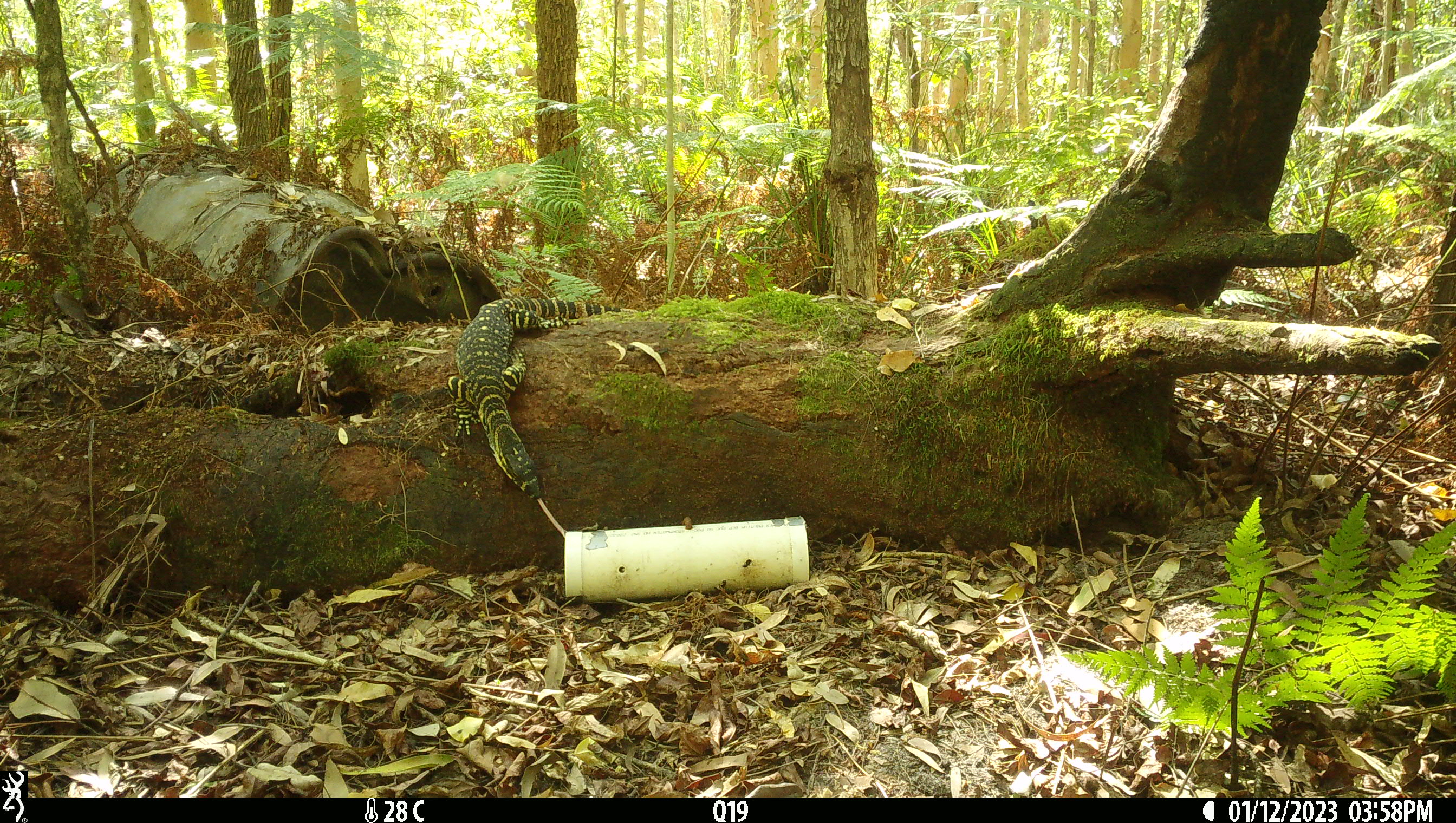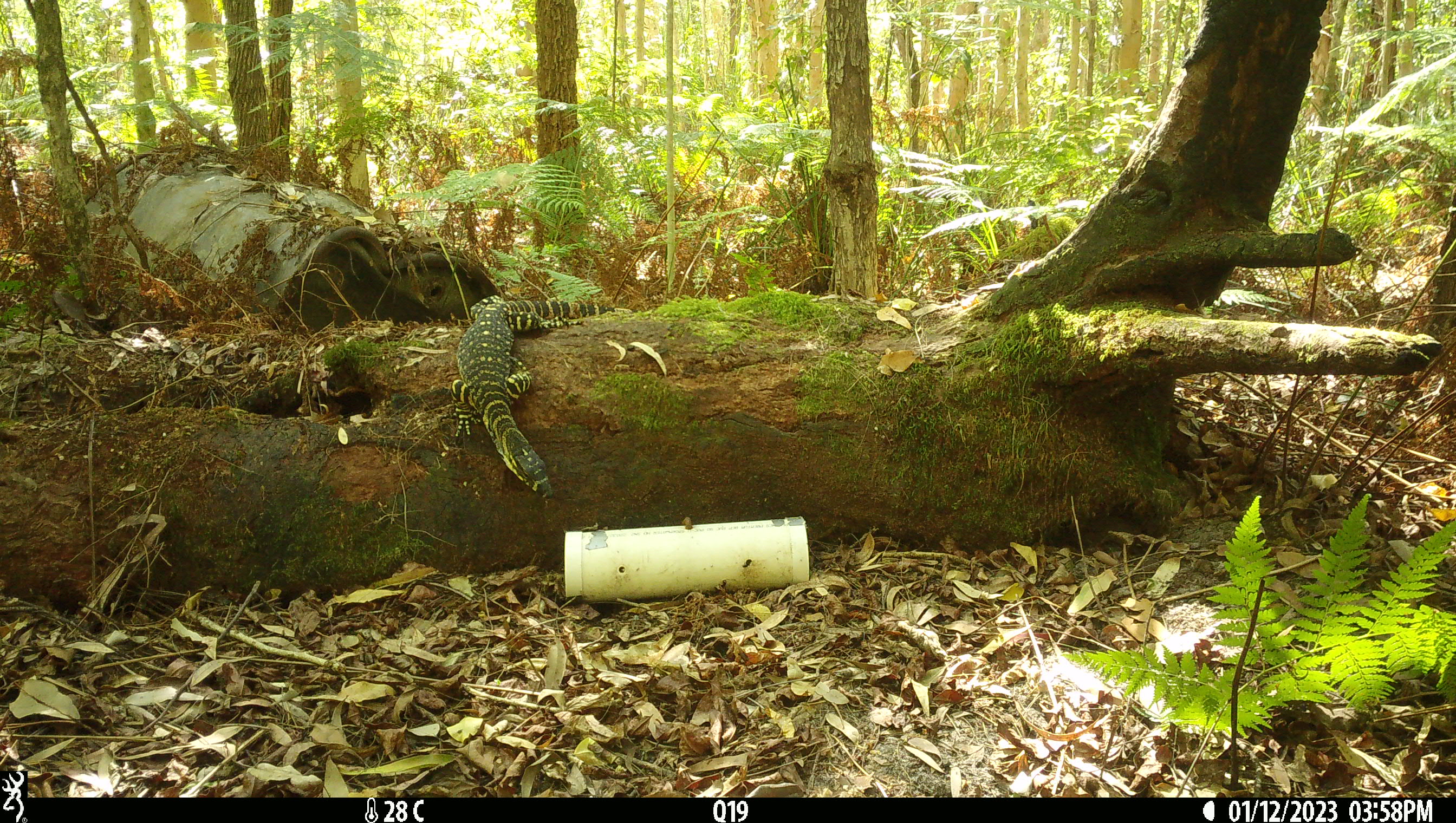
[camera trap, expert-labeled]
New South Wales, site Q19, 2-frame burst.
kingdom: Animalia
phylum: Chordata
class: Reptilia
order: Squamata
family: Varanidae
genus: Varanus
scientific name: Varanus varius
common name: lace monitor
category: goanna